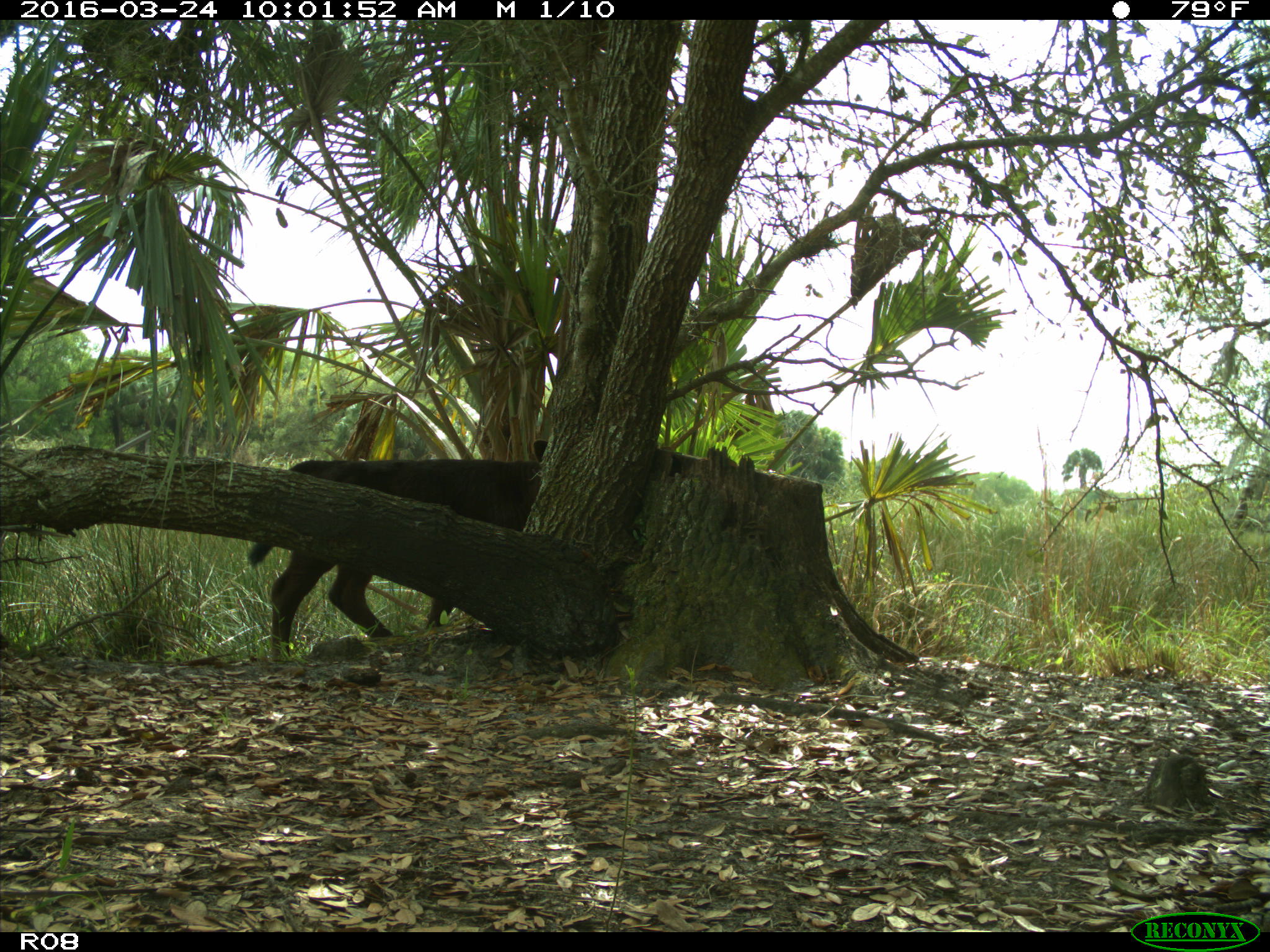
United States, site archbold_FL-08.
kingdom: Animalia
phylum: Chordata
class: Mammalia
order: Artiodactyla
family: Bovidae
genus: Bos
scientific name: Bos taurus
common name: domestic cow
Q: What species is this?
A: Bos taurus (domestic cow).